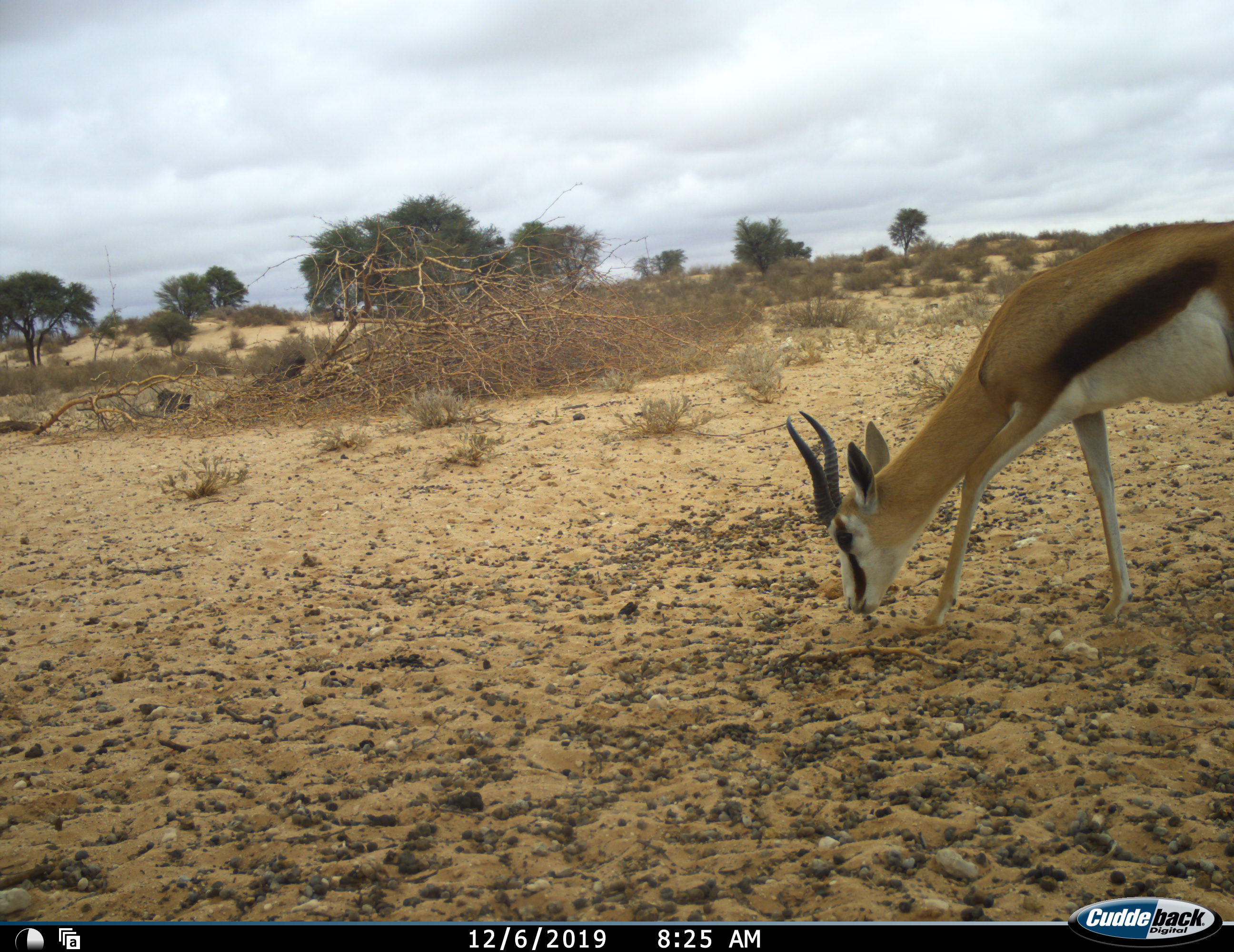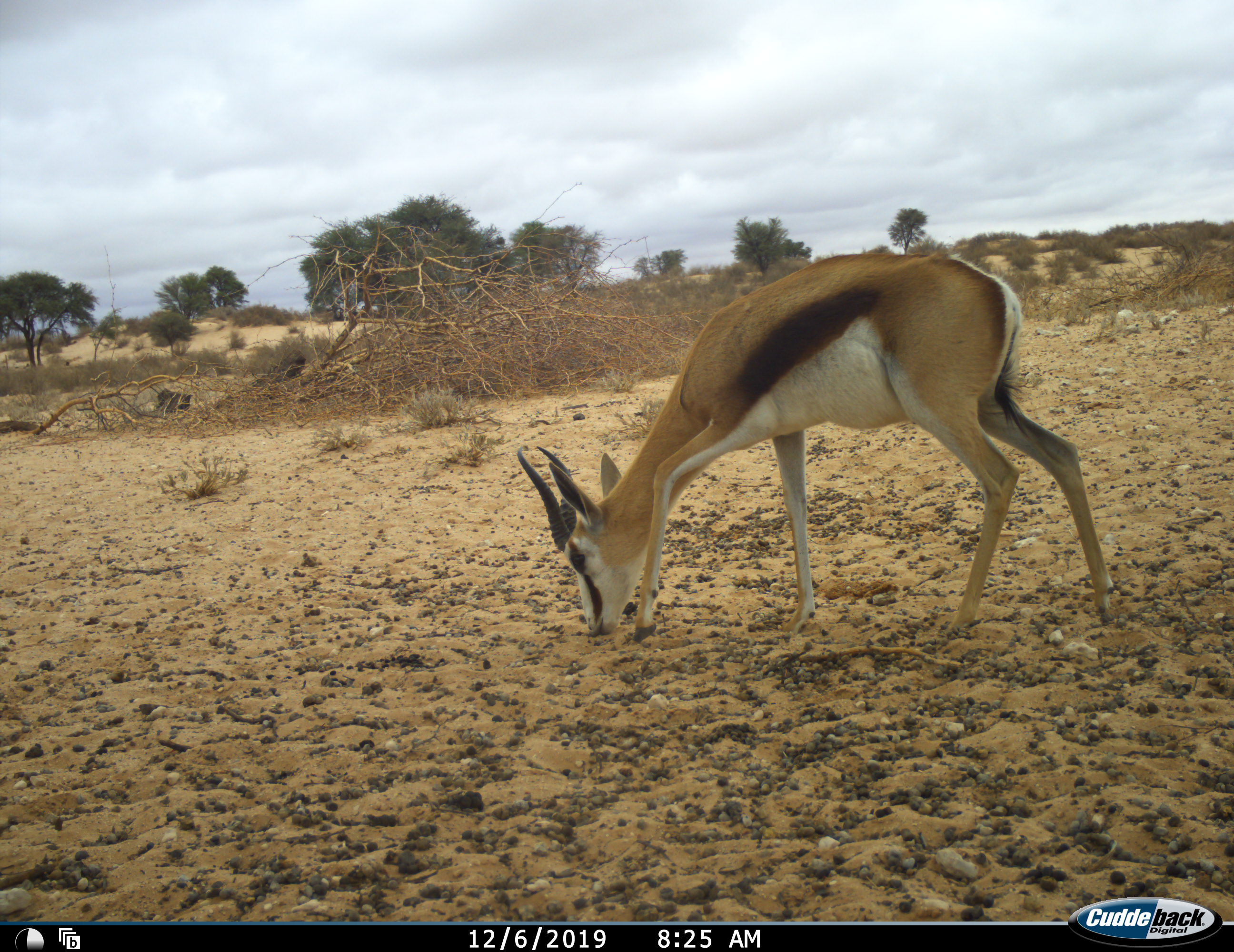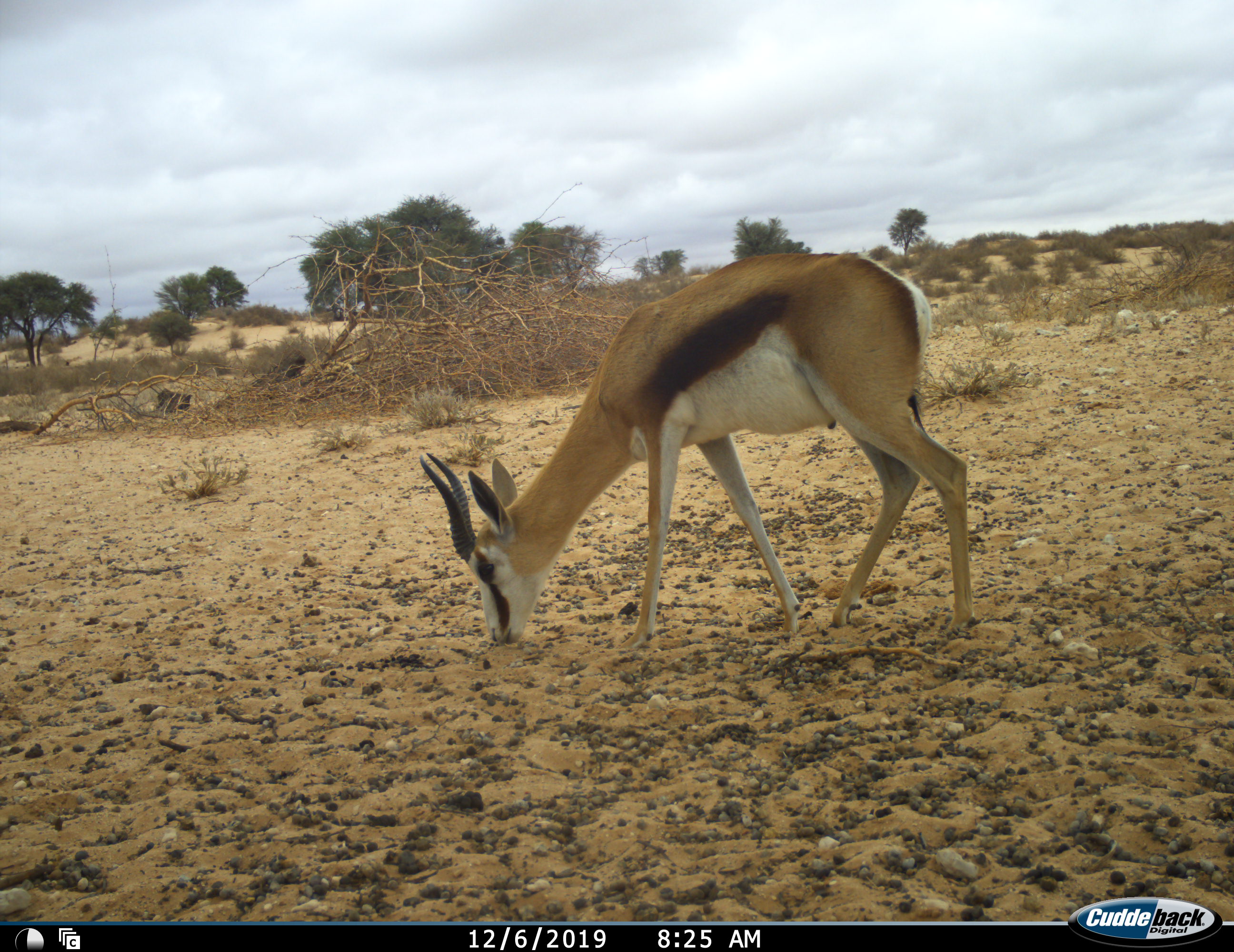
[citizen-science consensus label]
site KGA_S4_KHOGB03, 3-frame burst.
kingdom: Animalia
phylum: Chordata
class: Mammalia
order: Artiodactyla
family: Bovidae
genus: Antidorcas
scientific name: Antidorcas marsupialis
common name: springbok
Springbok (Antidorcas marsupialis), count 1. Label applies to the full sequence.